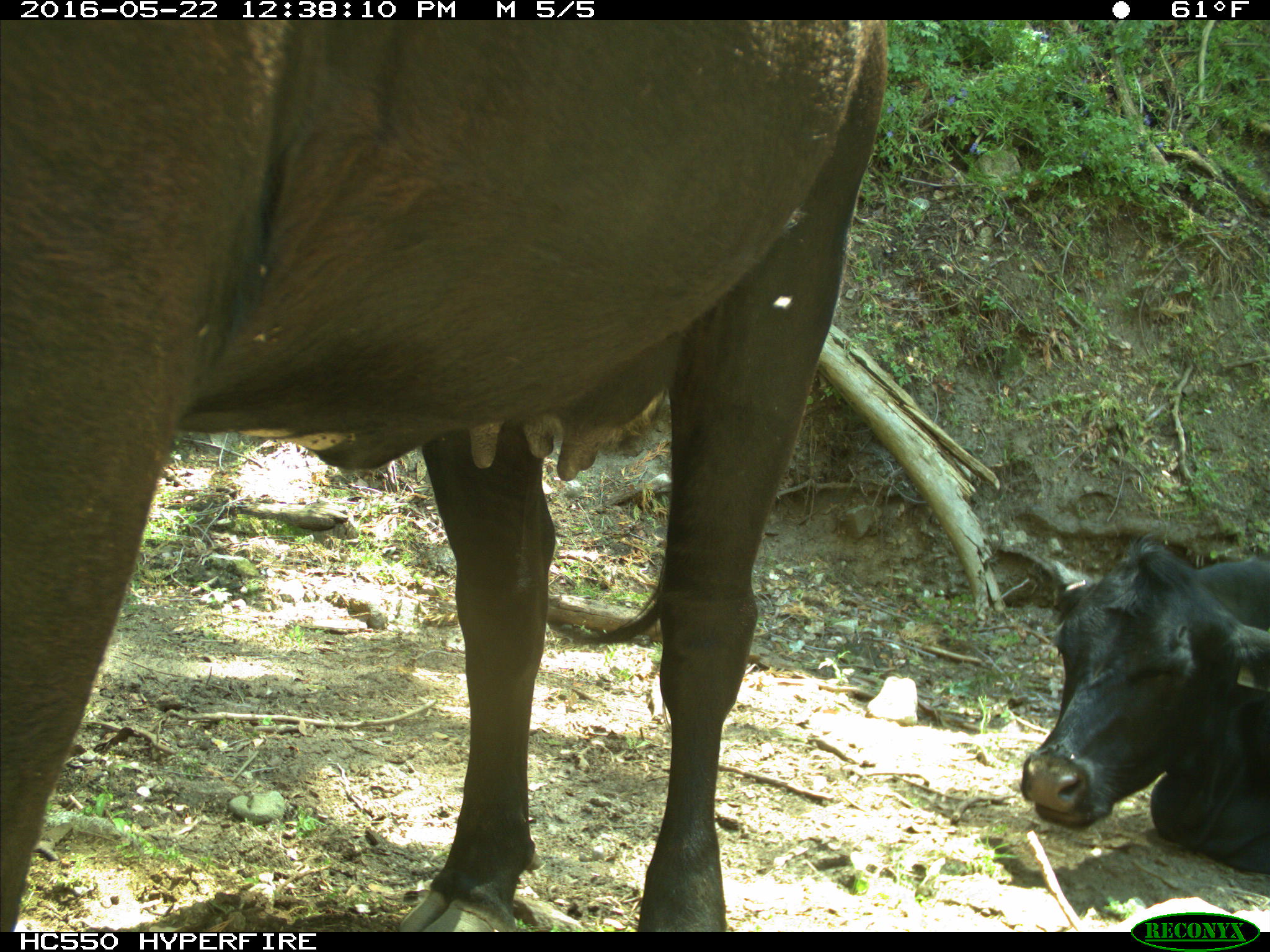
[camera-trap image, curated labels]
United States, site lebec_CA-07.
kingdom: Animalia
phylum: Chordata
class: Mammalia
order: Artiodactyla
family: Bovidae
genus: Bos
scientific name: Bos taurus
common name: domestic cow